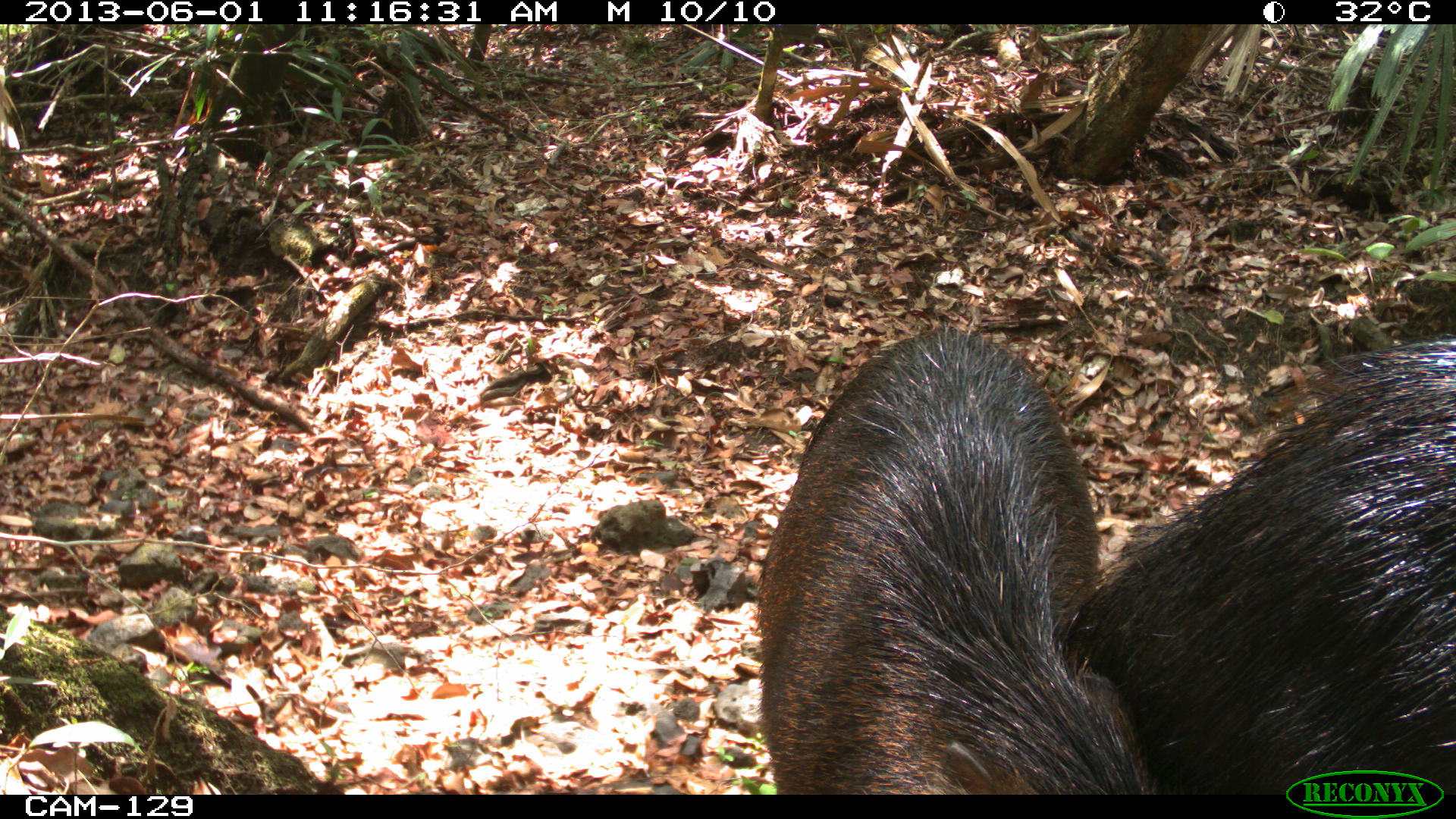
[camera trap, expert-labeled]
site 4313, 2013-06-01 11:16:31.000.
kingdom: Animalia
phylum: Chordata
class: Mammalia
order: Artiodactyla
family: Tayassuidae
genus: Tayassu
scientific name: Tayassu pecari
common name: white-lipped peccary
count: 6